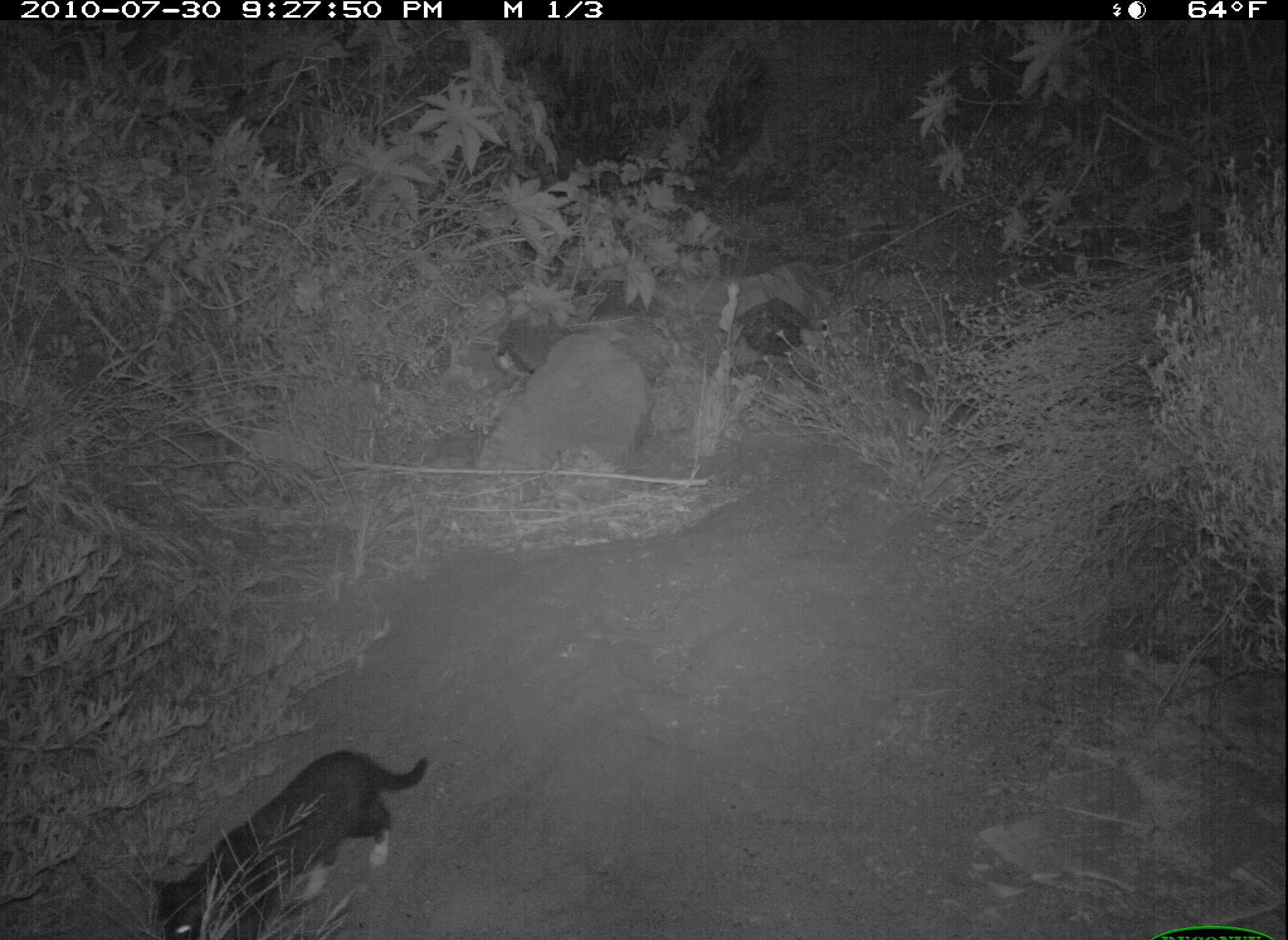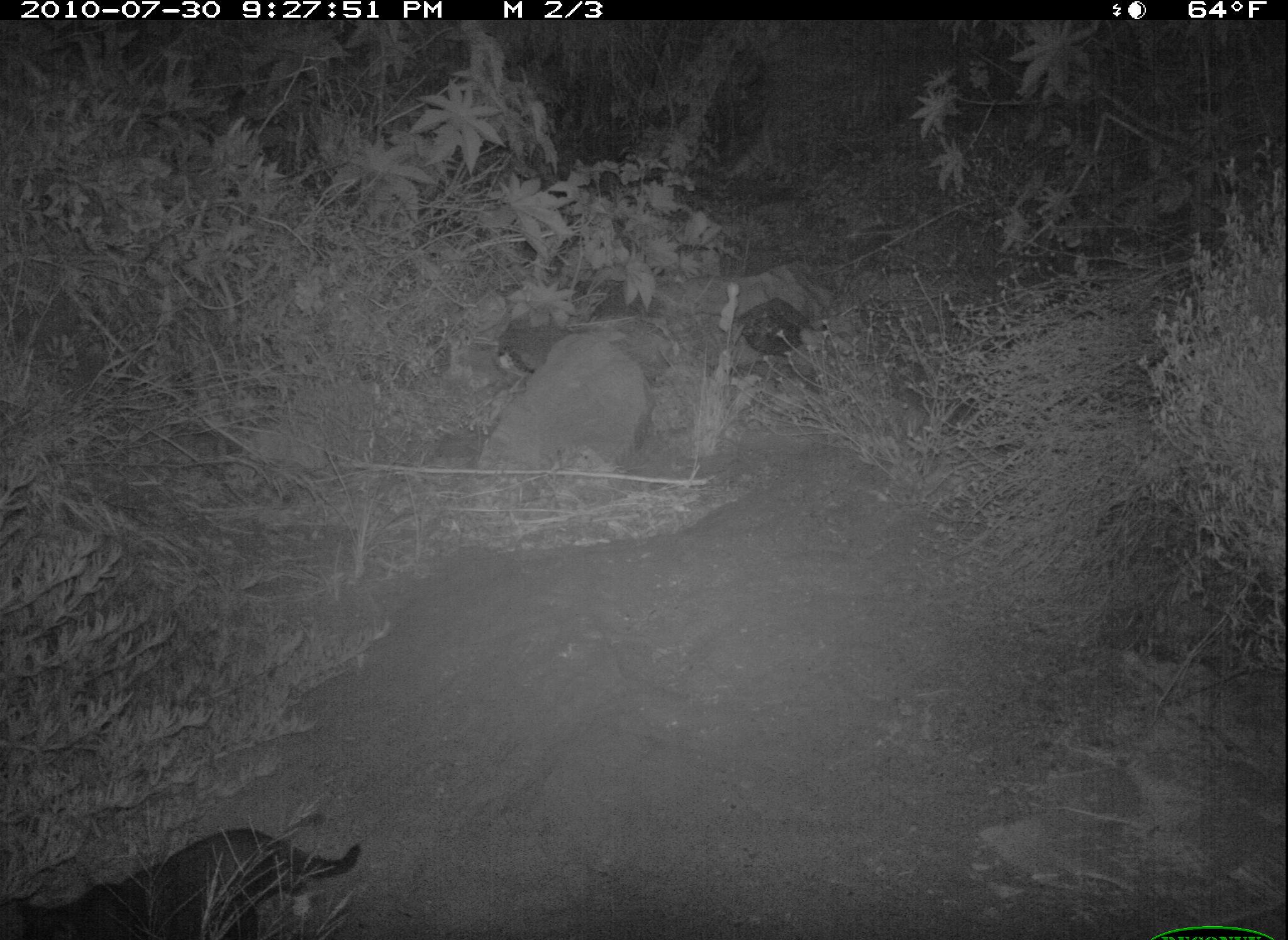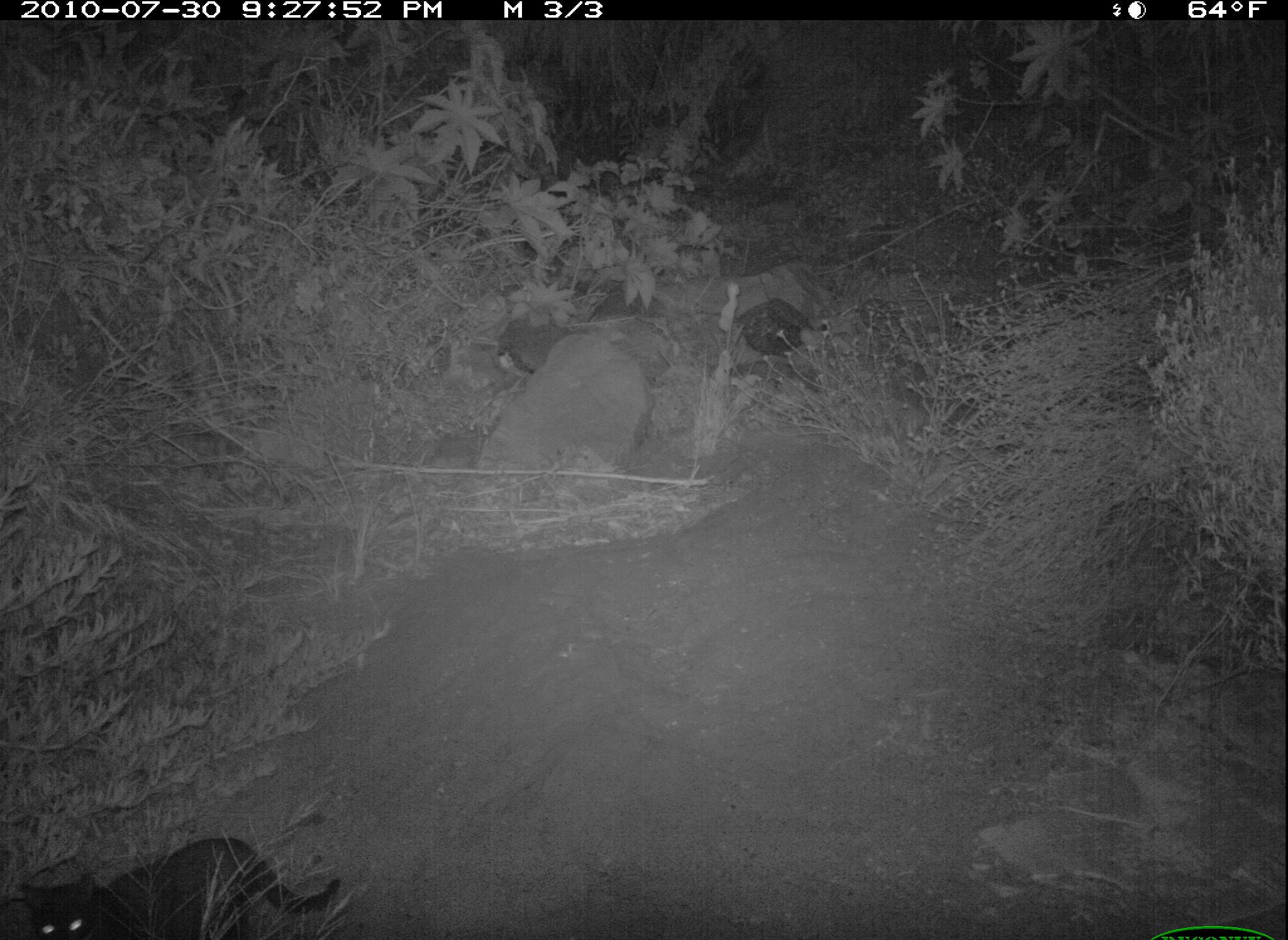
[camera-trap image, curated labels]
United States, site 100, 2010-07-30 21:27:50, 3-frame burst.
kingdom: Animalia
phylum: Chordata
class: Mammalia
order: Carnivora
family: Felidae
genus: Felis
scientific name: Felis catus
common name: cat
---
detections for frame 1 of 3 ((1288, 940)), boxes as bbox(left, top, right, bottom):
cat: bbox(142, 743, 441, 940)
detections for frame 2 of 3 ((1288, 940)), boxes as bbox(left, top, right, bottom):
cat: bbox(8, 820, 364, 940)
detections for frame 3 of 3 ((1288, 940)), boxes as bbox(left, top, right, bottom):
cat: bbox(11, 831, 356, 937)